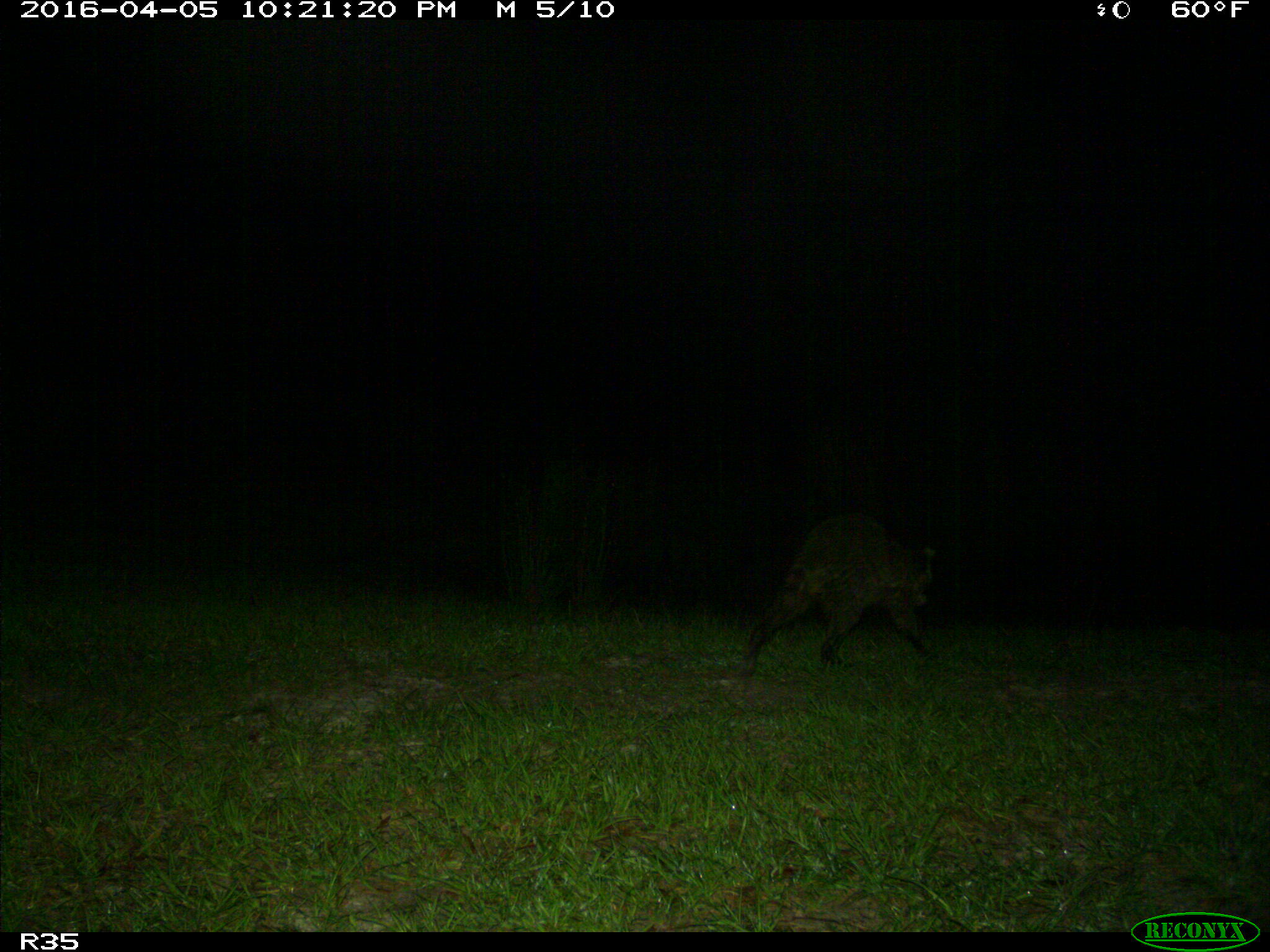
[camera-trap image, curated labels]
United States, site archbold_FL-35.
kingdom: Animalia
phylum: Chordata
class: Mammalia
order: Carnivora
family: Procyonidae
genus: Procyon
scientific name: Procyon lotor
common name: common raccoon